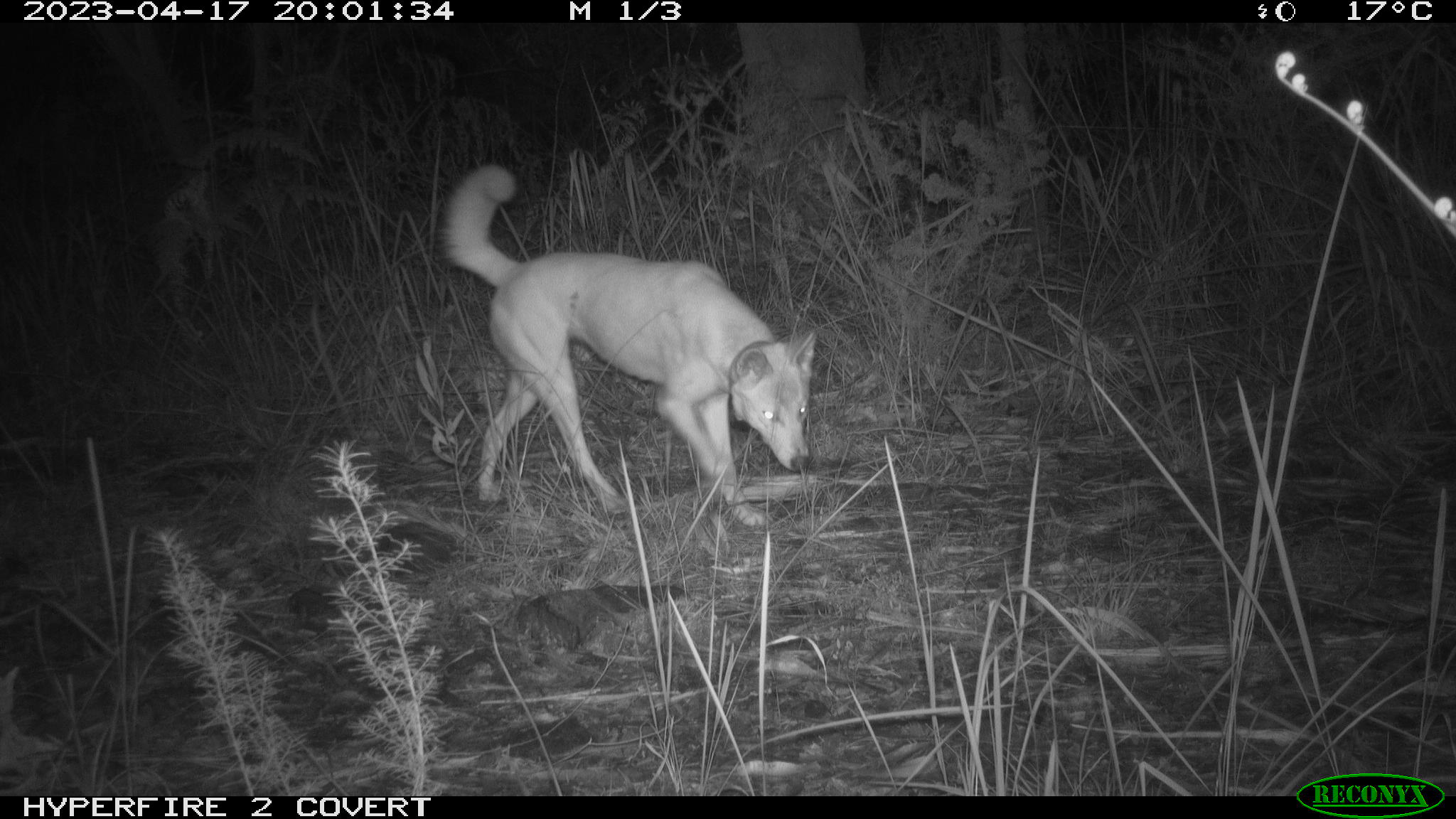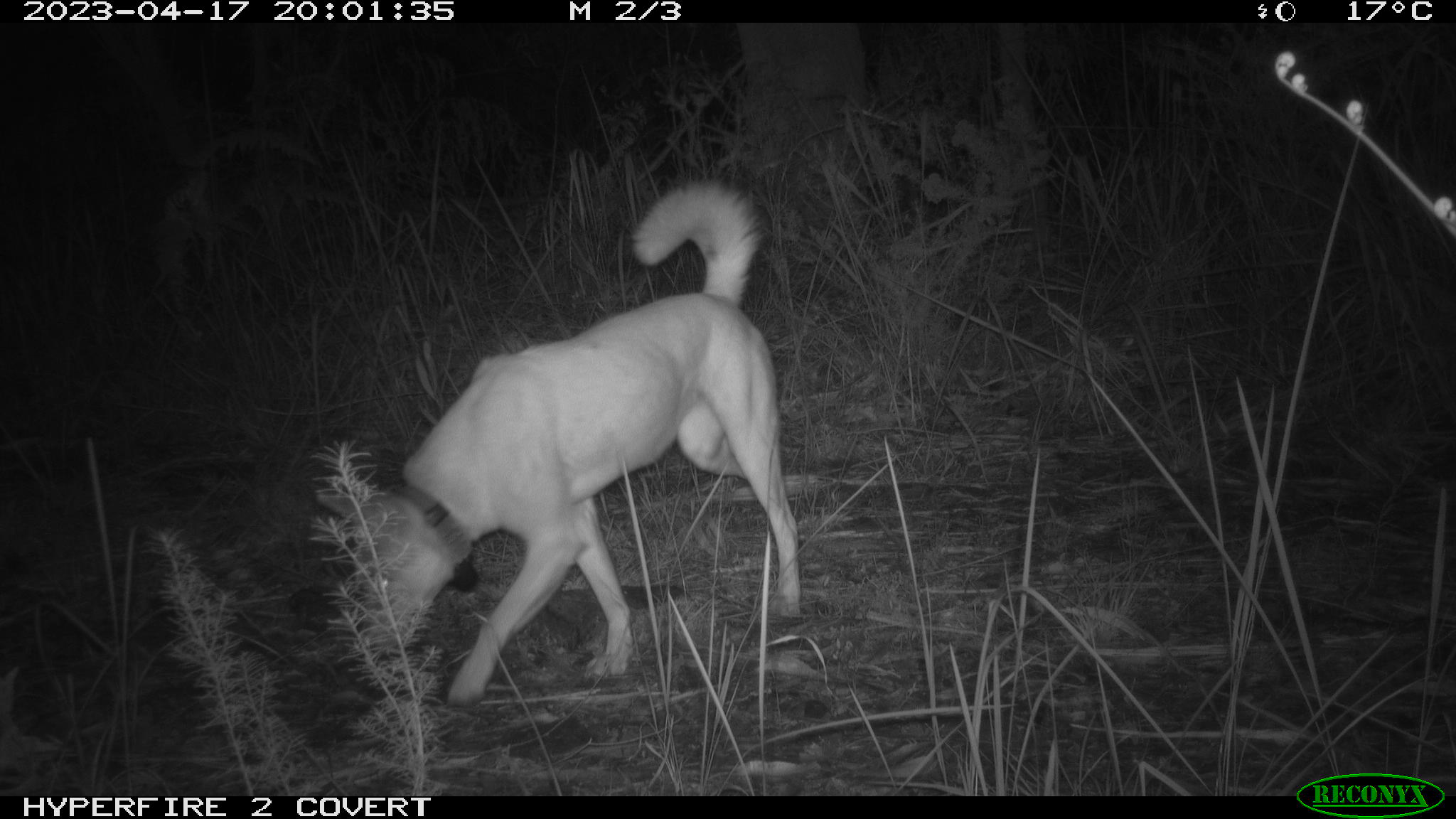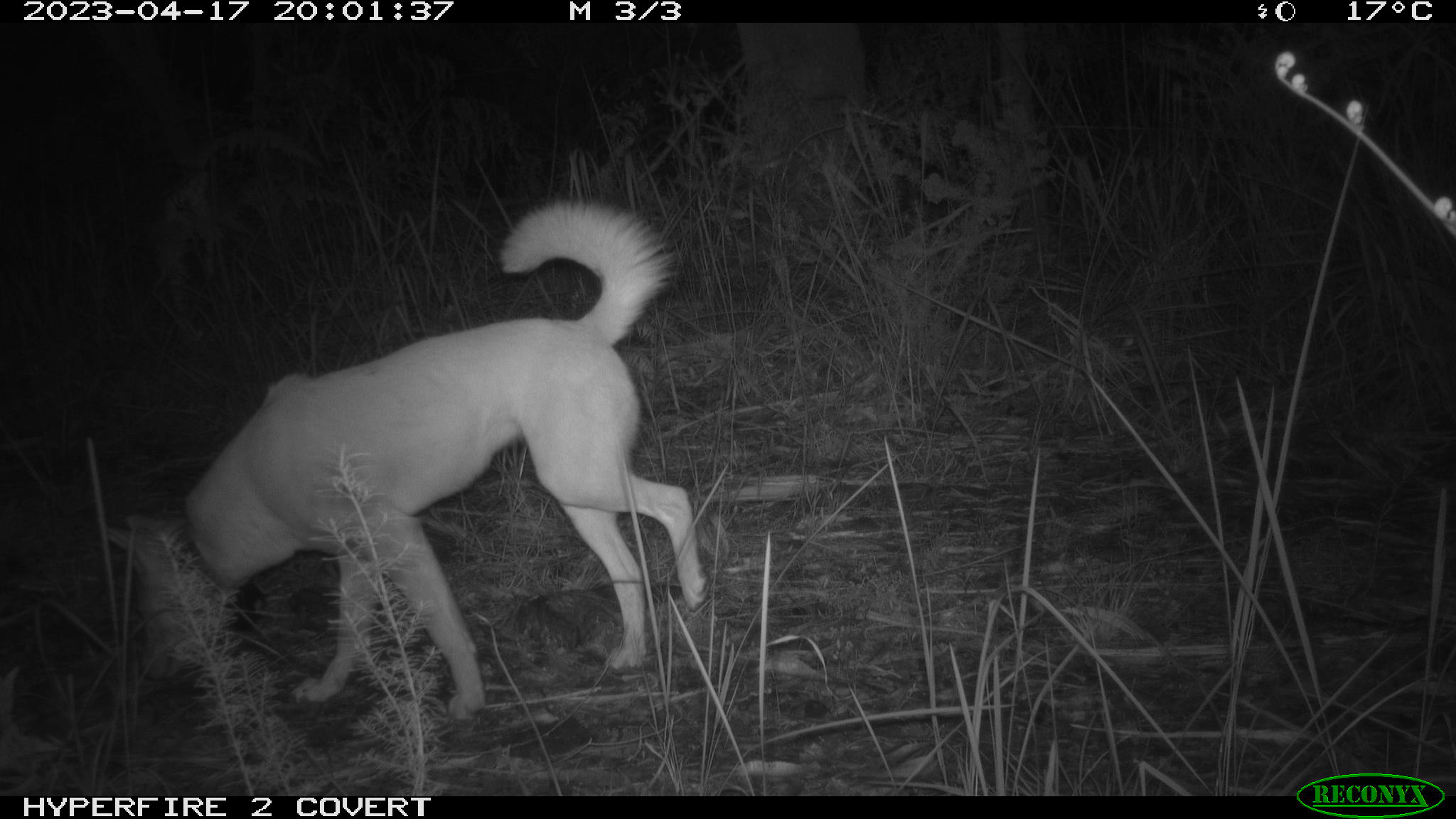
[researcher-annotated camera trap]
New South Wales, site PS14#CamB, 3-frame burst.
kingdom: Animalia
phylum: Chordata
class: Mammalia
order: Carnivora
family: Canidae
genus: Canis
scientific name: Canis familiaris dingo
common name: dingo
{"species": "dingo (Canis familiaris dingo)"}